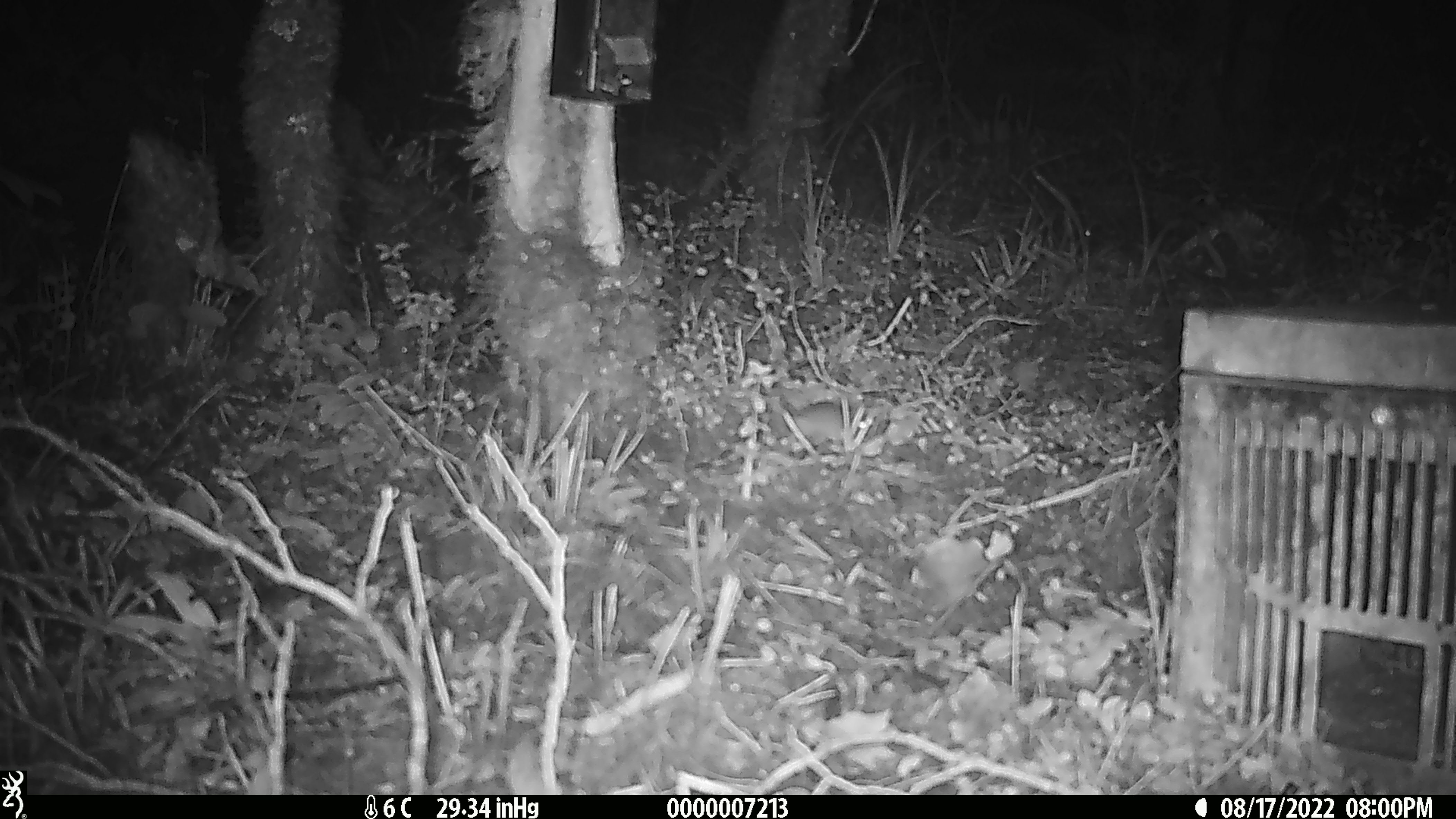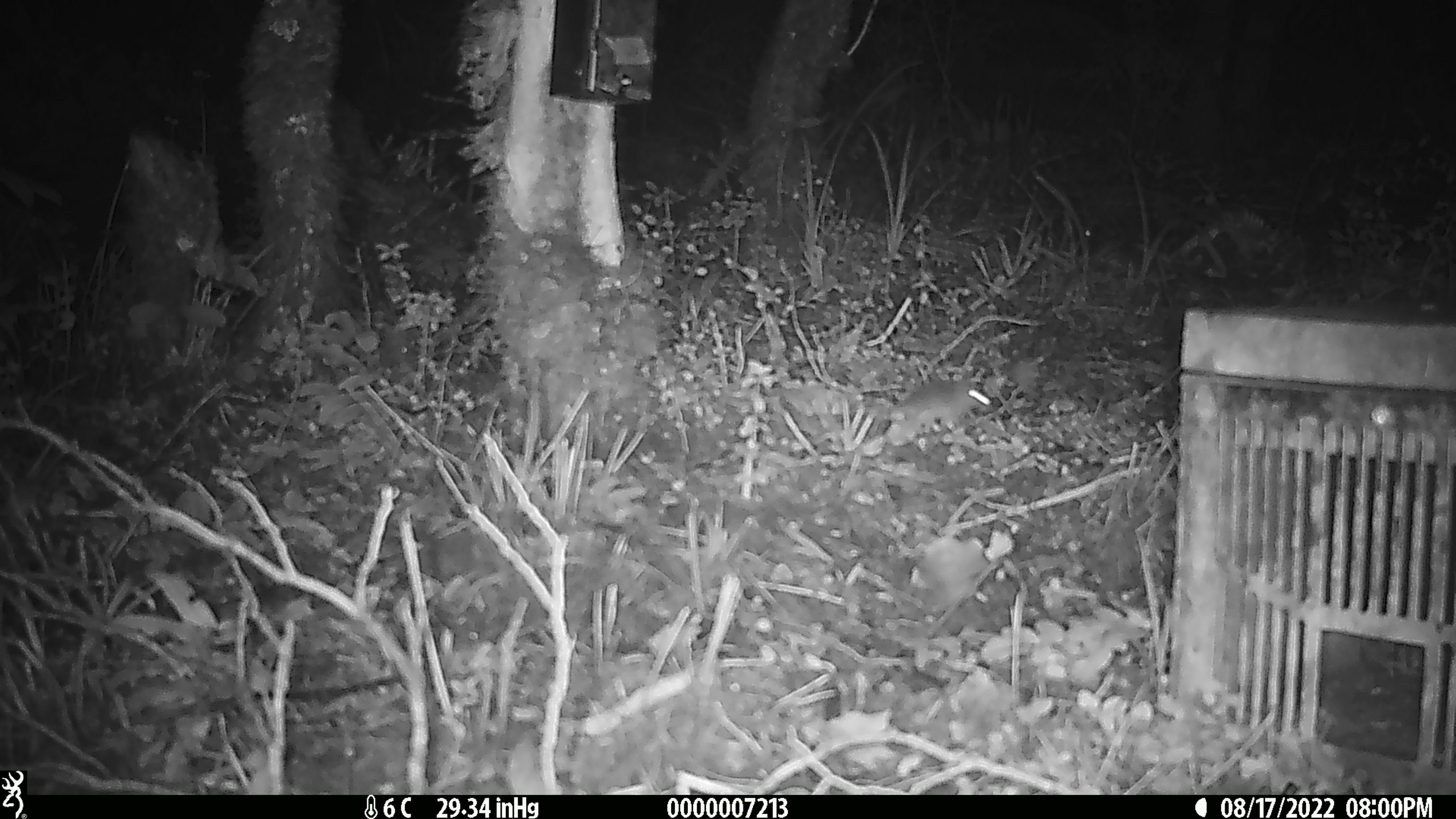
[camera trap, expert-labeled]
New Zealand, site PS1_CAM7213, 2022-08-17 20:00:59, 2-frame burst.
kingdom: Animalia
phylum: Chordata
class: Mammalia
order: Rodentia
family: Muridae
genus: Mus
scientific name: Mus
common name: mouse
Mouse (Mus).